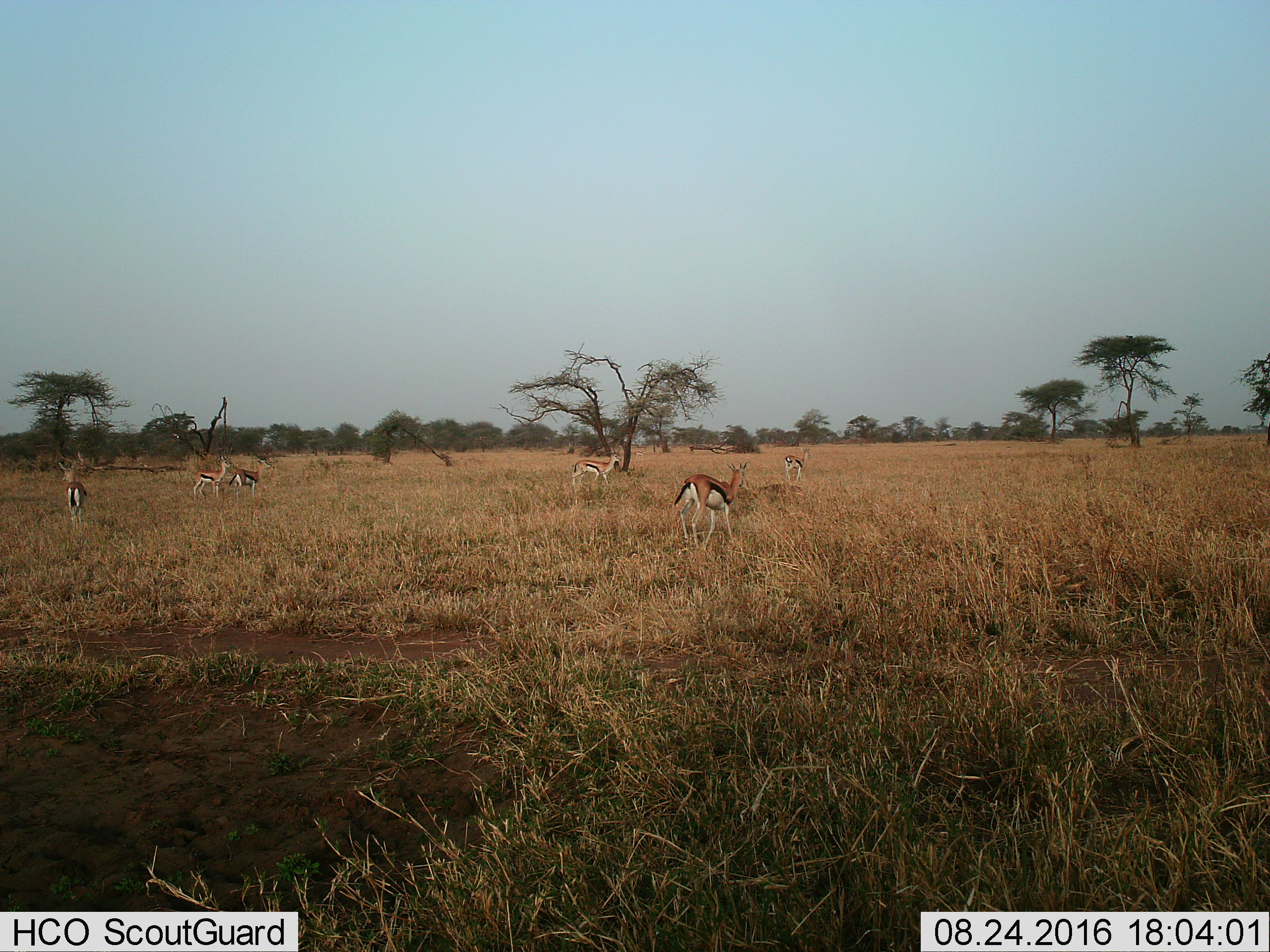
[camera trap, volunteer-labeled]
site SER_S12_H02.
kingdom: Animalia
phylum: Chordata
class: Mammalia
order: Artiodactyla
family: Bovidae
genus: Eudorcas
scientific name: Eudorcas thomsonii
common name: thomson's gazelle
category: gazellethomsons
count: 6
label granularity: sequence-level